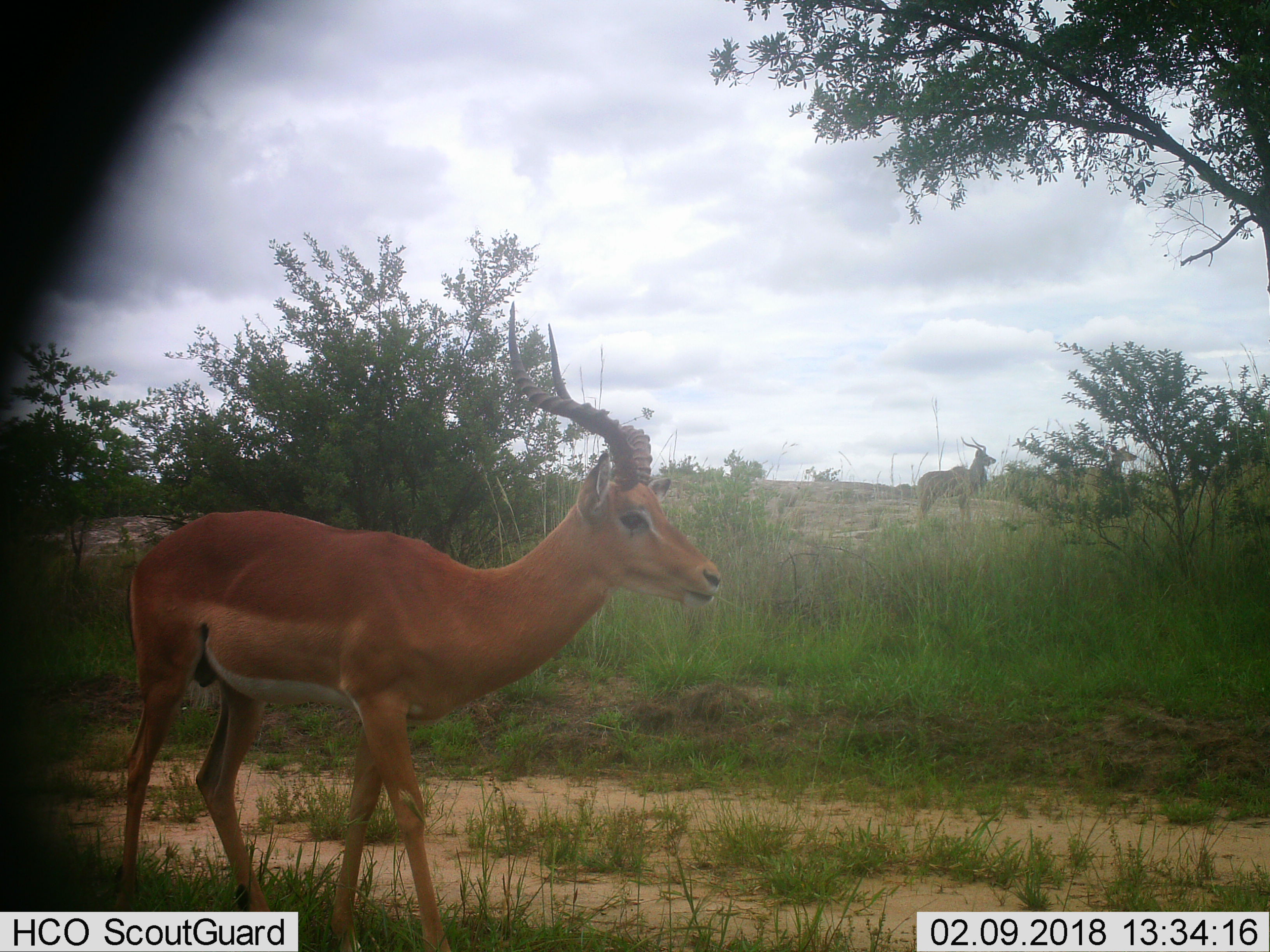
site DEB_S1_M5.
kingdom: Animalia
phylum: Chordata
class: Mammalia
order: Artiodactyla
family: Bovidae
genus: Aepyceros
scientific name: Aepyceros melampus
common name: impala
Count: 1.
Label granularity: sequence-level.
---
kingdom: Animalia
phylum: Chordata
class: Mammalia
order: Artiodactyla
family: Bovidae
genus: Tragelaphus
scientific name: Tragelaphus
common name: kudu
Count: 2.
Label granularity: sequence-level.